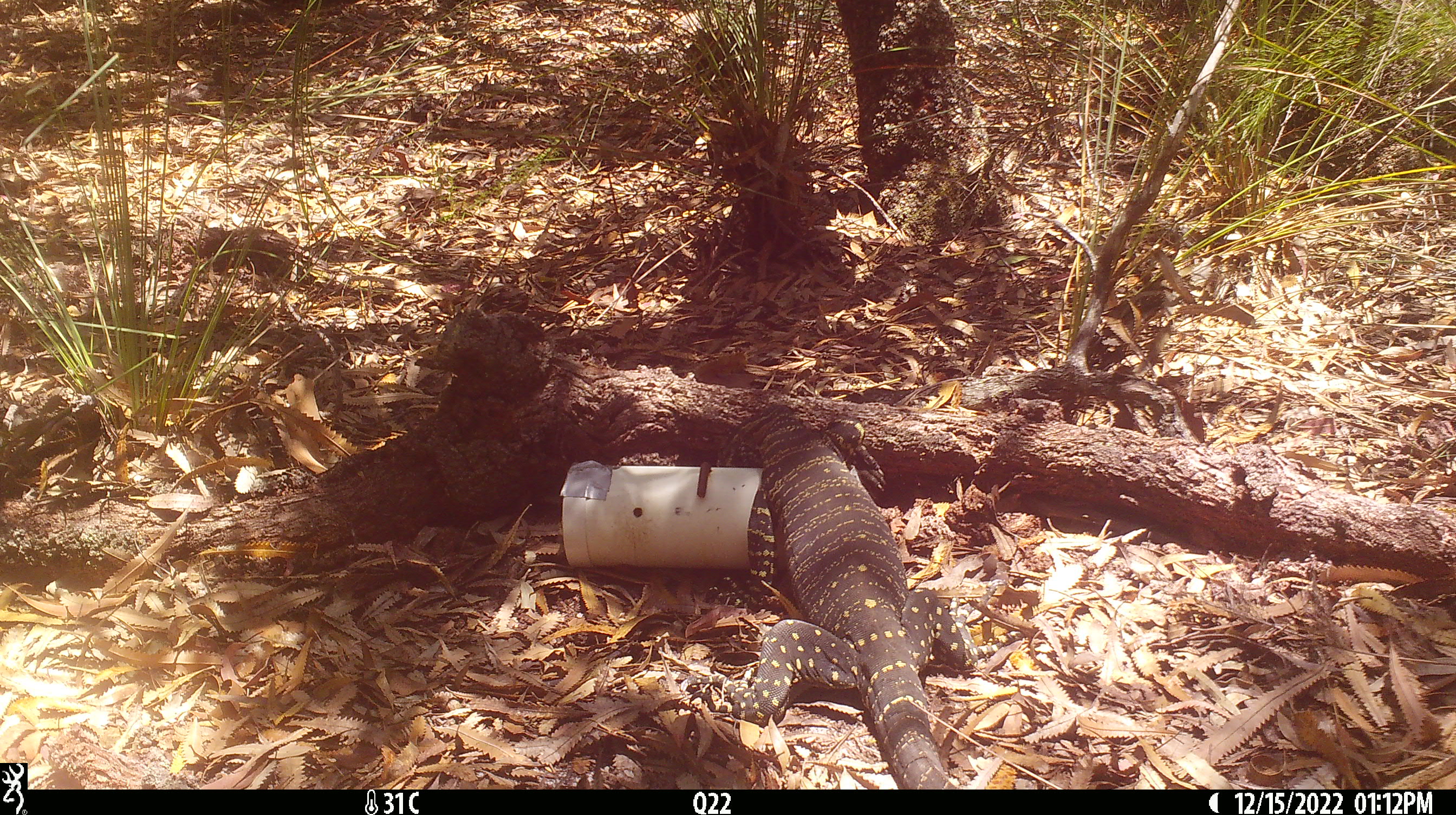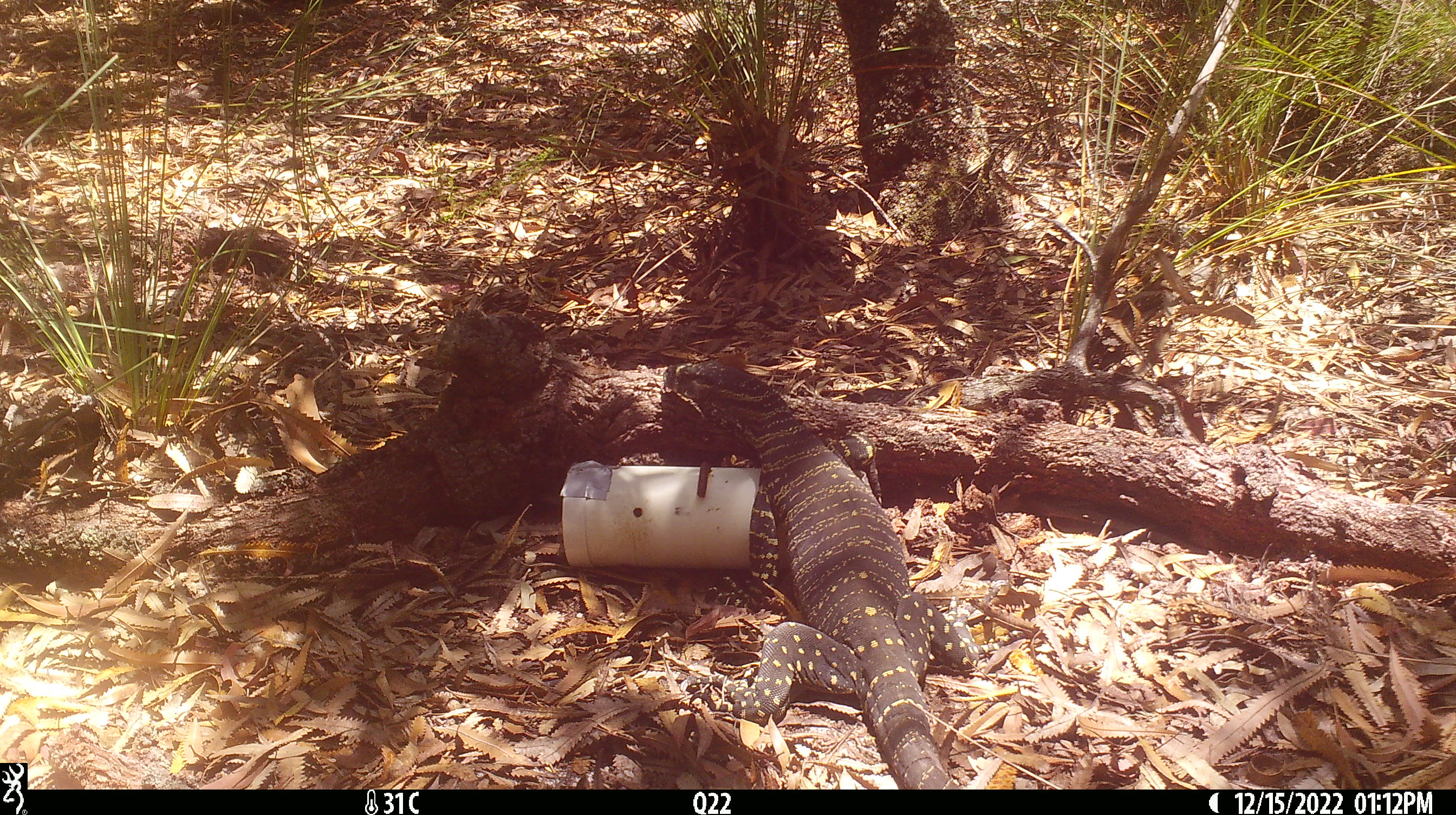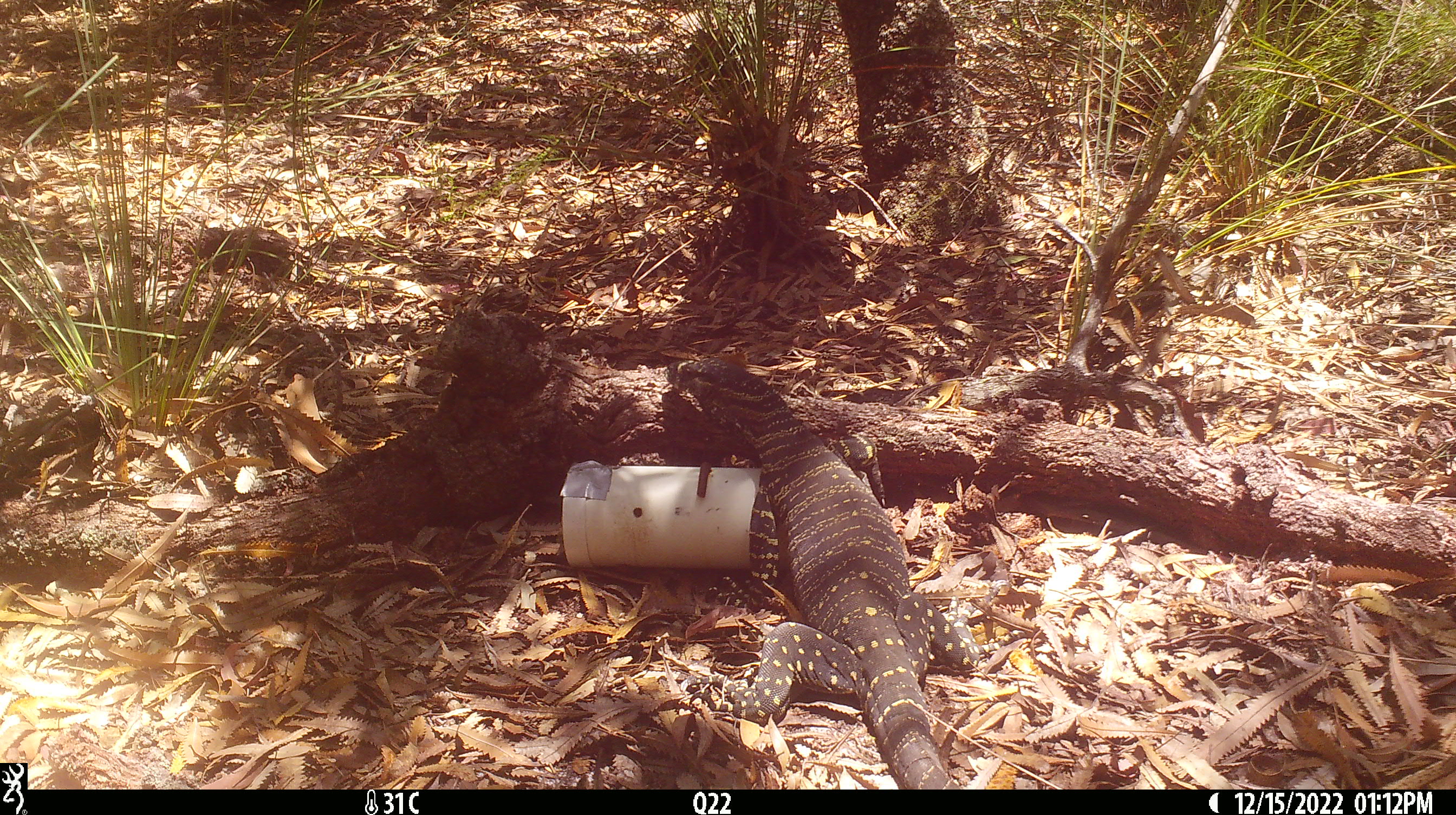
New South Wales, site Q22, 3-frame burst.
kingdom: Animalia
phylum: Chordata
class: Reptilia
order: Squamata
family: Varanidae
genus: Varanus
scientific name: Varanus varius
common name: lace monitor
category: goanna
Goanna (lace monitor) (Varanus varius).